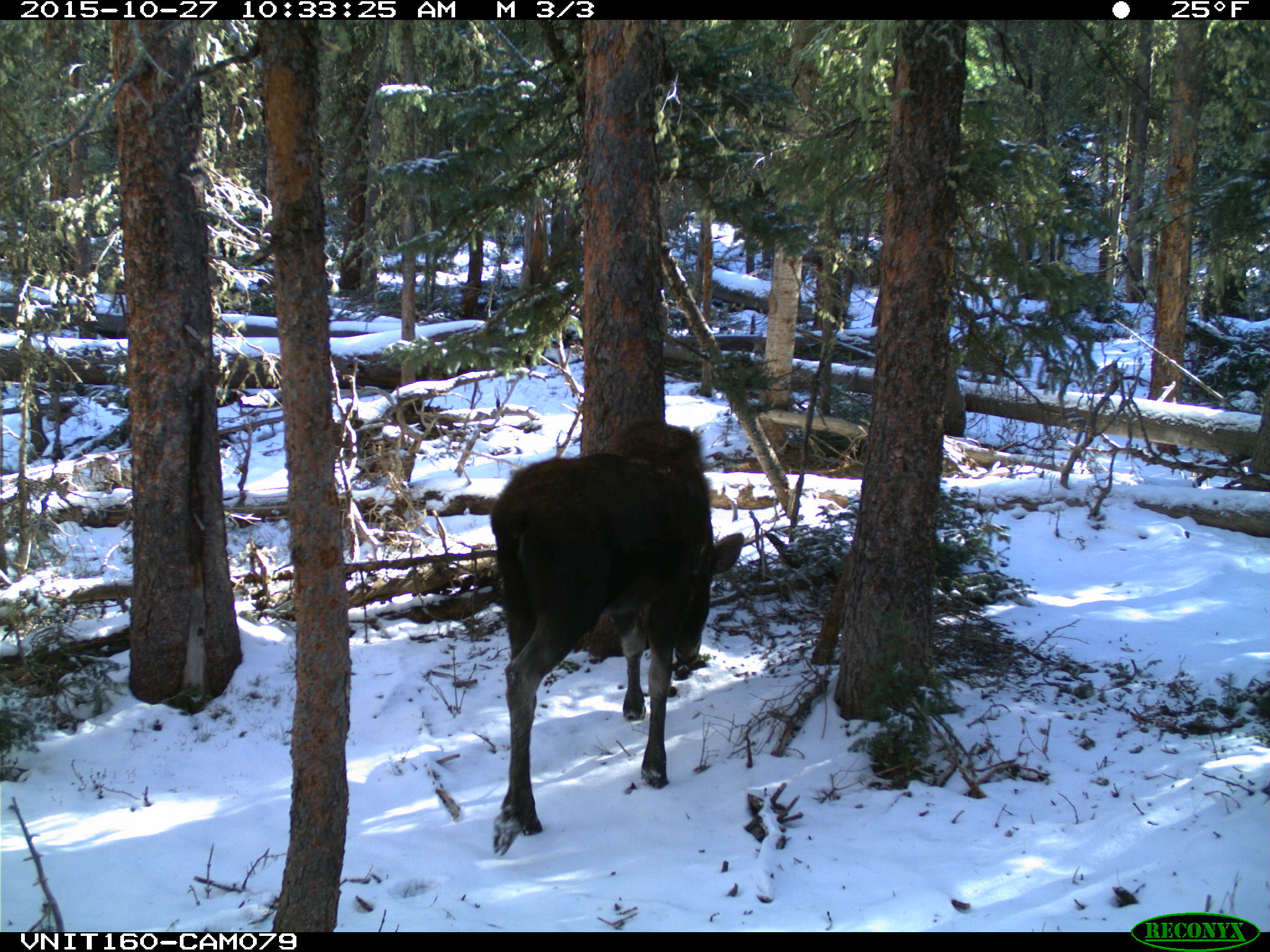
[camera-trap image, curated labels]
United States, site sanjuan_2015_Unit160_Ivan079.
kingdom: Animalia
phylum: Chordata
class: Mammalia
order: Artiodactyla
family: Cervidae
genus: Alces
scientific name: Alces alces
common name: moose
Alces alces (moose).